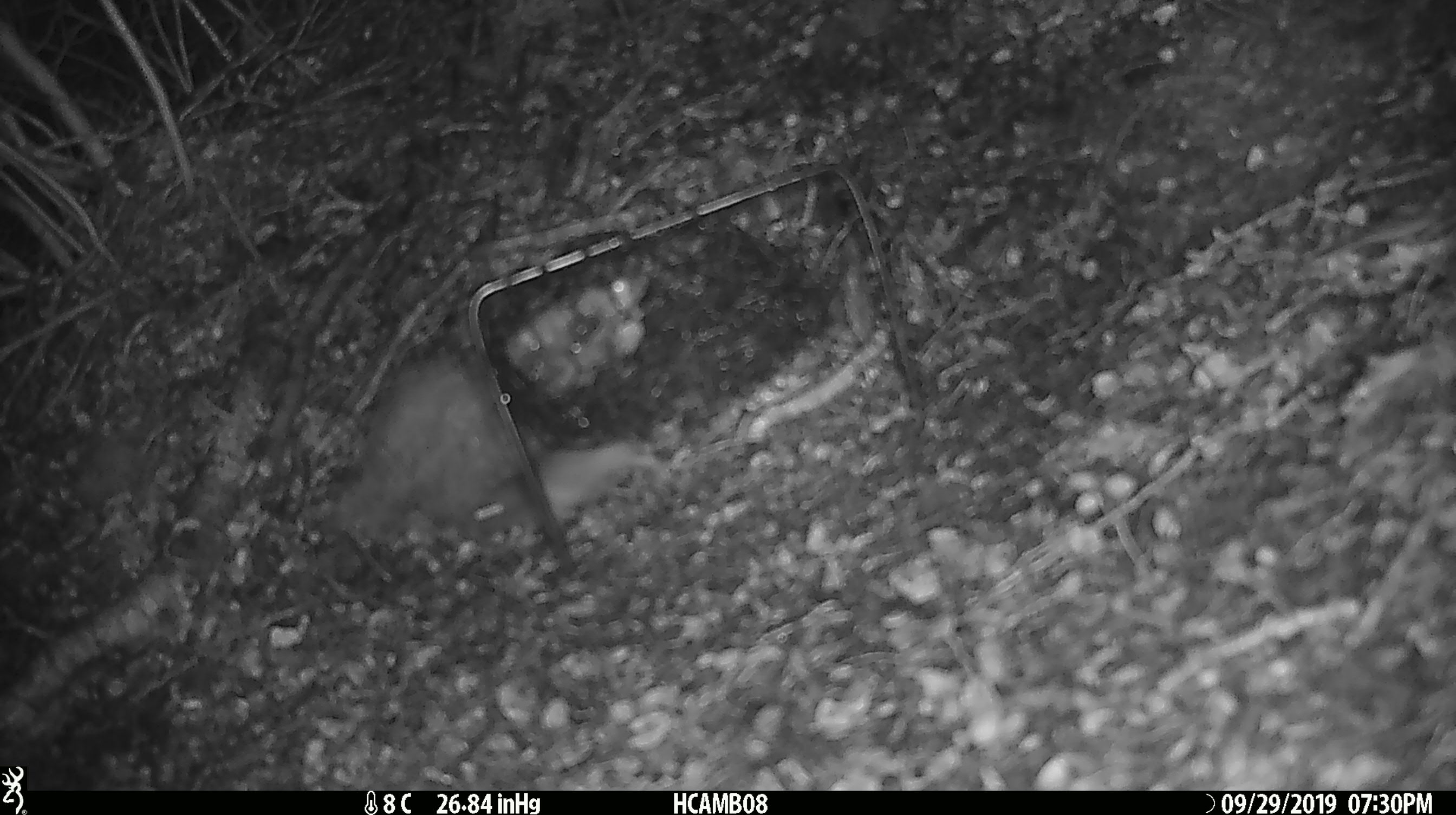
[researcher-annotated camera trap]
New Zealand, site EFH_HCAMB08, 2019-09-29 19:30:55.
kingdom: Animalia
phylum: Chordata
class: Mammalia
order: Rodentia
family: Muridae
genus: Mus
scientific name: Mus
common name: mouse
Mouse (Mus).